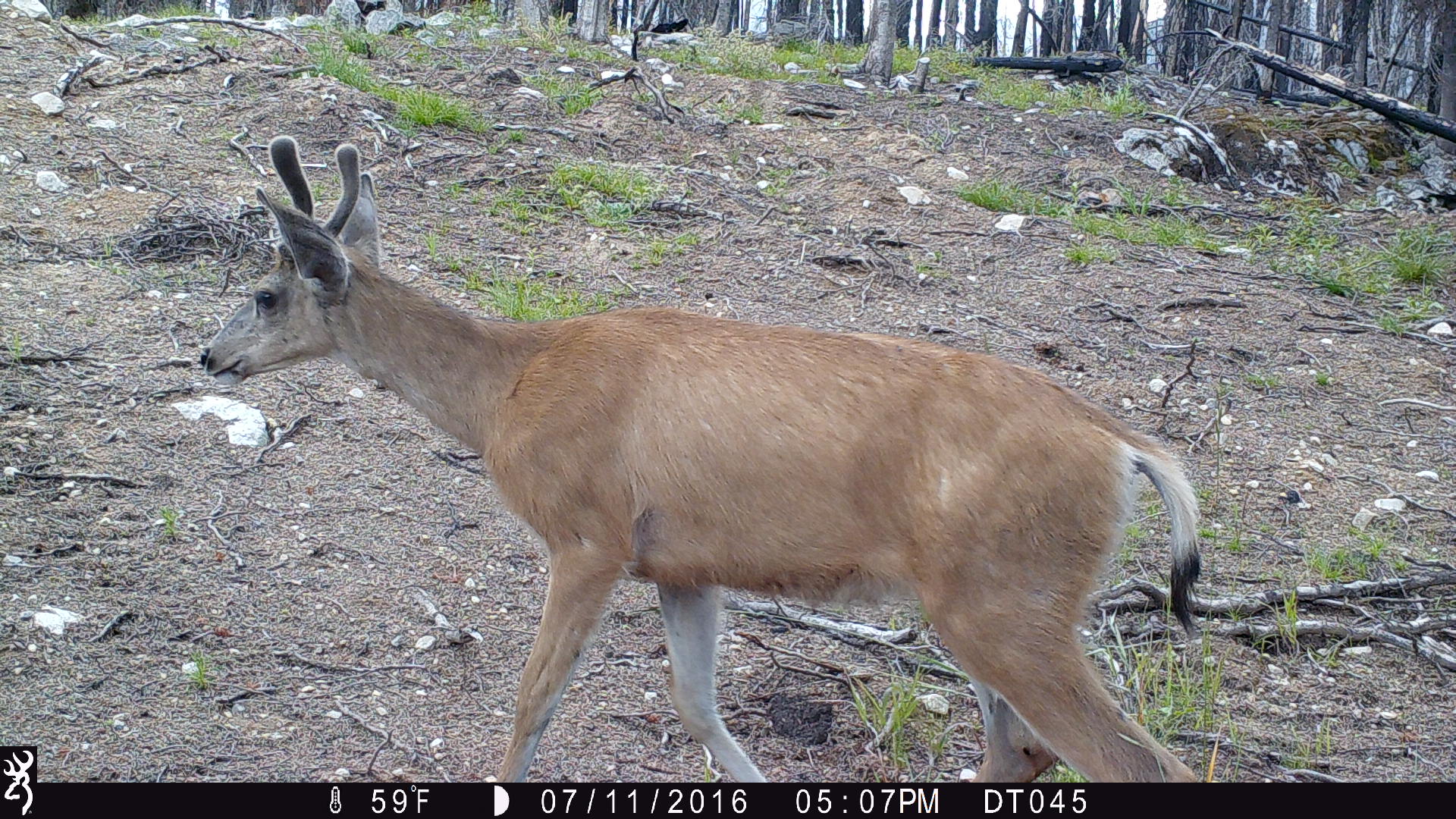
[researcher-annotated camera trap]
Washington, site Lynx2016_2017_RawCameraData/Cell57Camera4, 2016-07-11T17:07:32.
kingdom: Animalia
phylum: Chordata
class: Mammalia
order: Artiodactyla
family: Cervidae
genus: Odocoileus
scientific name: Odocoileus hemionus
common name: mule deer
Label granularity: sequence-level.